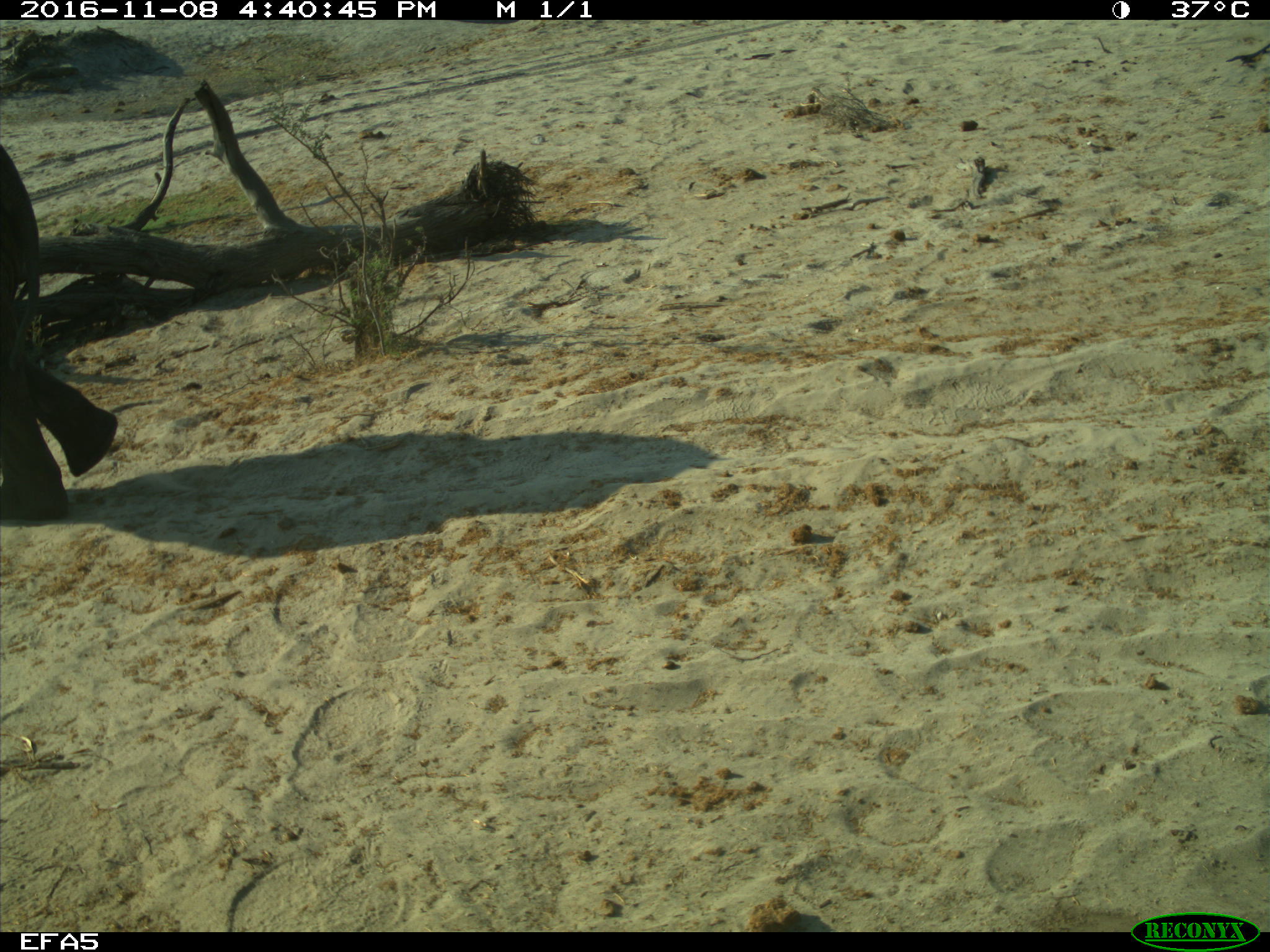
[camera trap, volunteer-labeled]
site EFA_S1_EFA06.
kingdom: Animalia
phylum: Chordata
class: Mammalia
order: Proboscidea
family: Elephantidae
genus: Loxodonta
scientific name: Loxodonta africana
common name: african bush elephant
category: elephant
Elephant (african bush elephant) (Loxodonta africana), count 1. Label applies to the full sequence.